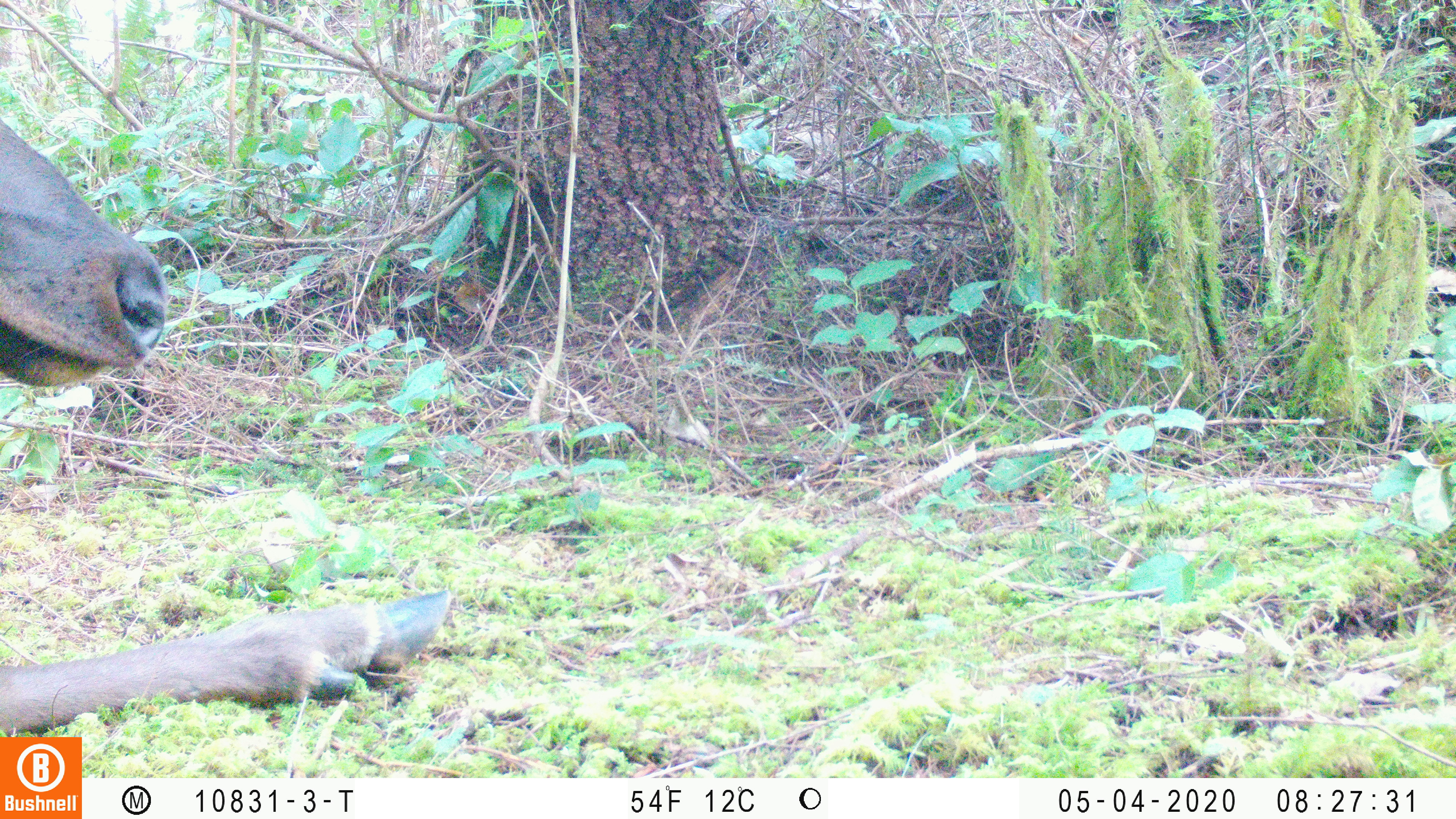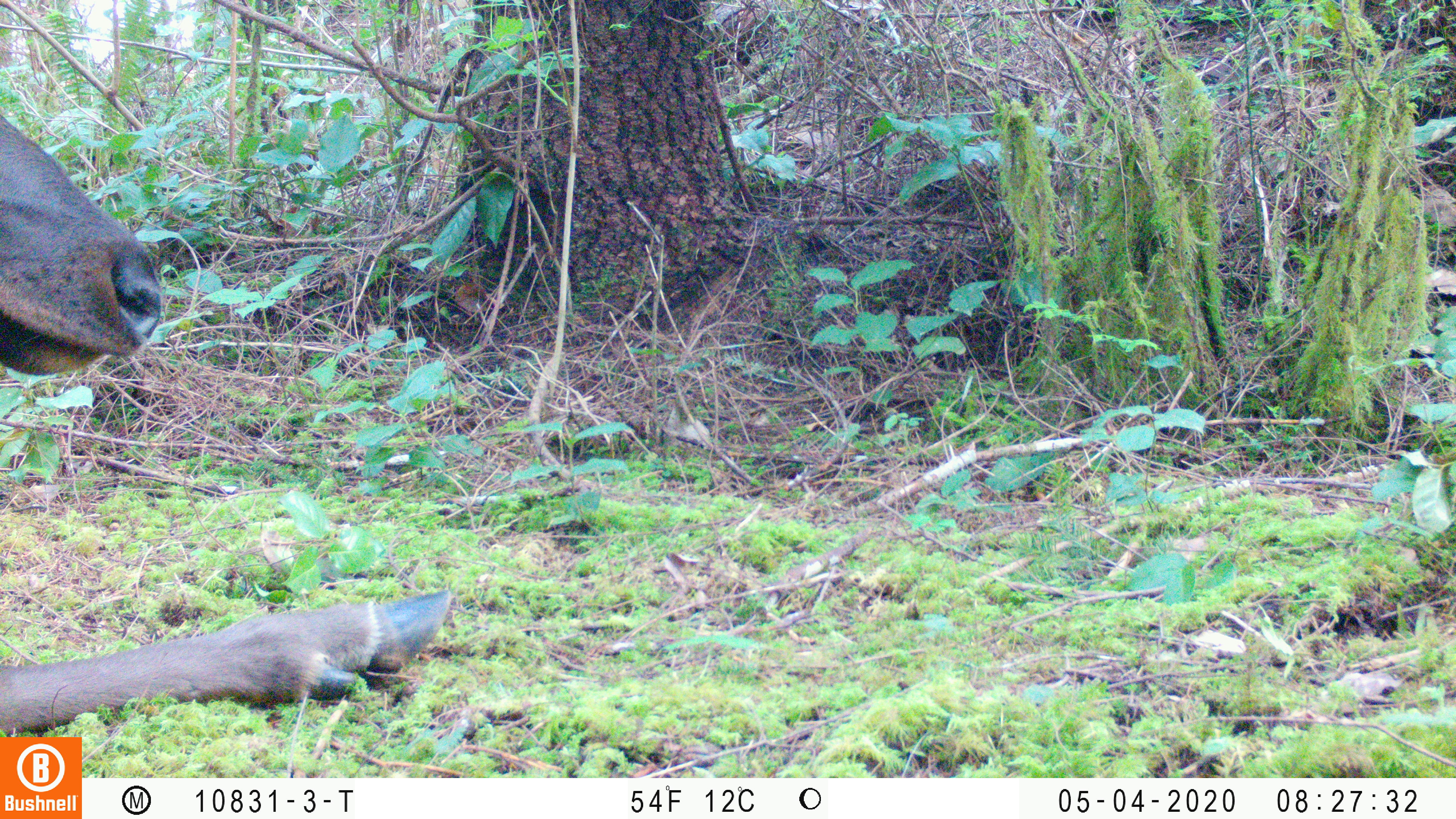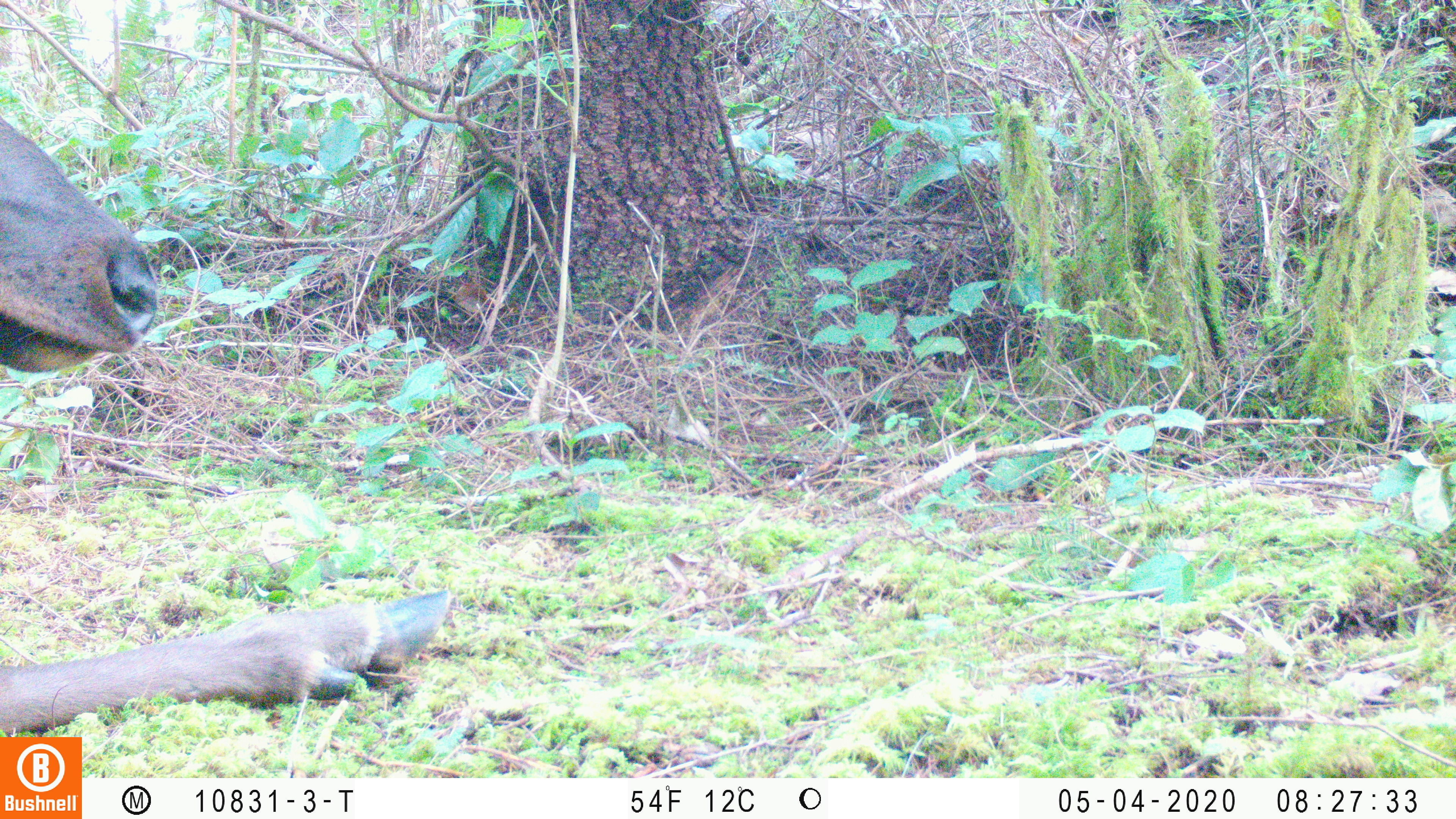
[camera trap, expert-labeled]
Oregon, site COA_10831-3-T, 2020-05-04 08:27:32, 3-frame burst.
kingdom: Animalia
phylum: Chordata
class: Mammalia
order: Artiodactyla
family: Cervidae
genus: Cervus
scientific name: Cervus canadensis roosevelti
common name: roosevelt elk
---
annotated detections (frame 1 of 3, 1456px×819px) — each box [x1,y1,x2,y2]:
roosevelt elk: [0,109,459,729]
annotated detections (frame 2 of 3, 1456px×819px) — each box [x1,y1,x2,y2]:
roosevelt elk: [2,109,459,730]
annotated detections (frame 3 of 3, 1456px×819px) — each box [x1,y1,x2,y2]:
roosevelt elk: [0,116,461,730]